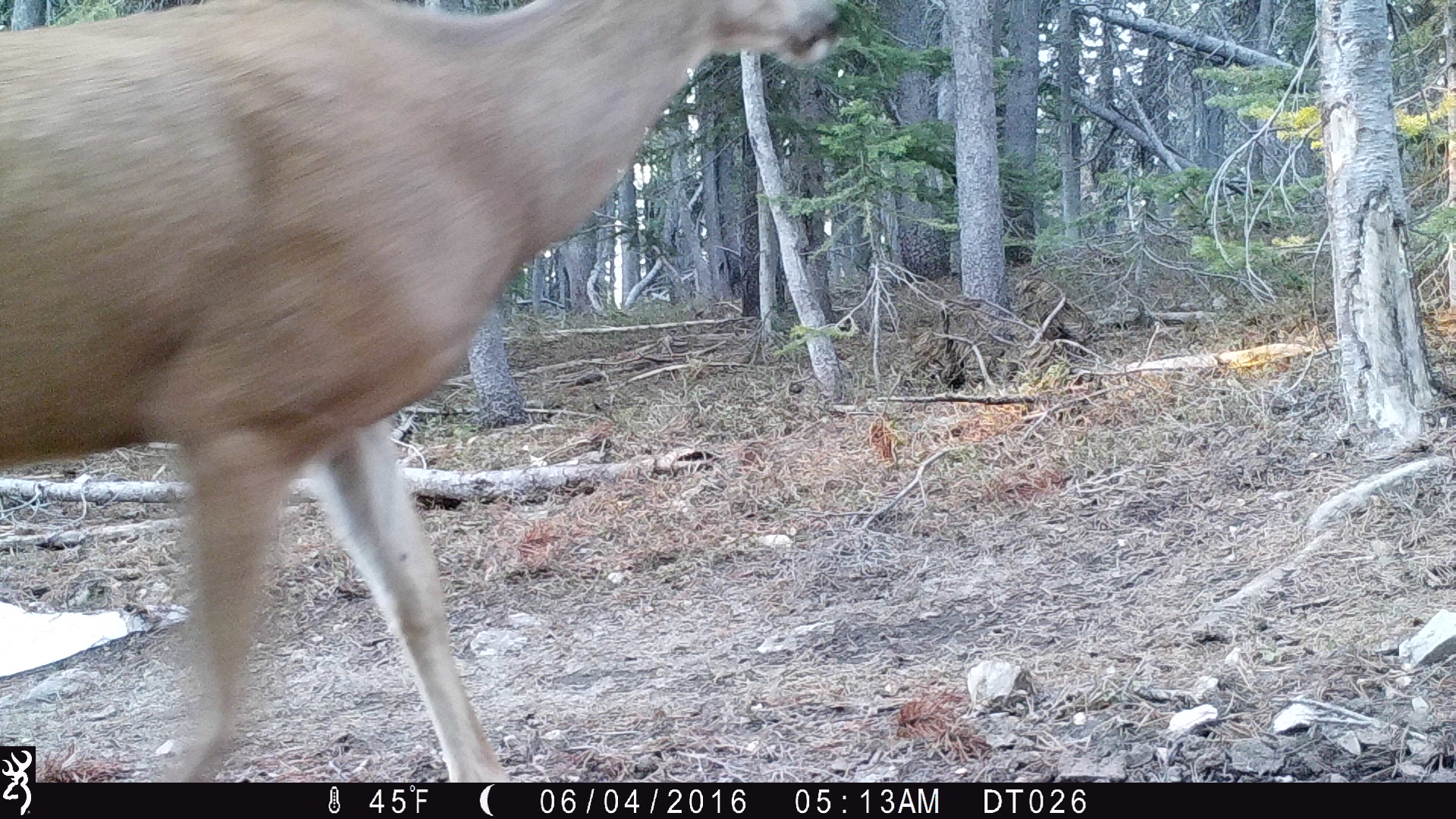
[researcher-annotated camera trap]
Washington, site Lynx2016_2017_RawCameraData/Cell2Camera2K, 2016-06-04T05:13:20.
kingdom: Animalia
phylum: Chordata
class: Mammalia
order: Artiodactyla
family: Cervidae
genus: Odocoileus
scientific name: Odocoileus hemionus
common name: mule deer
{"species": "Odocoileus hemionus (mule deer)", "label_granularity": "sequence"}